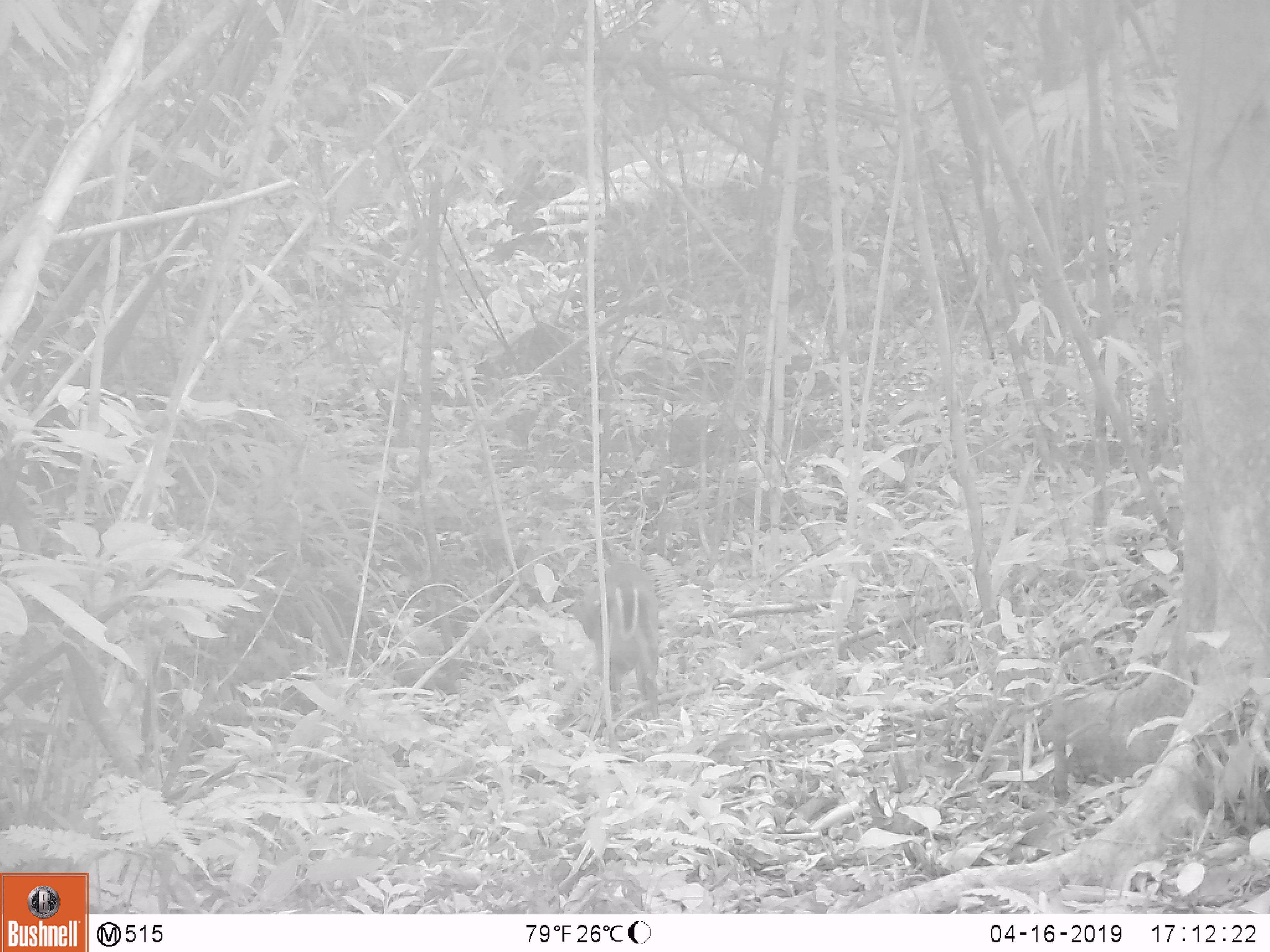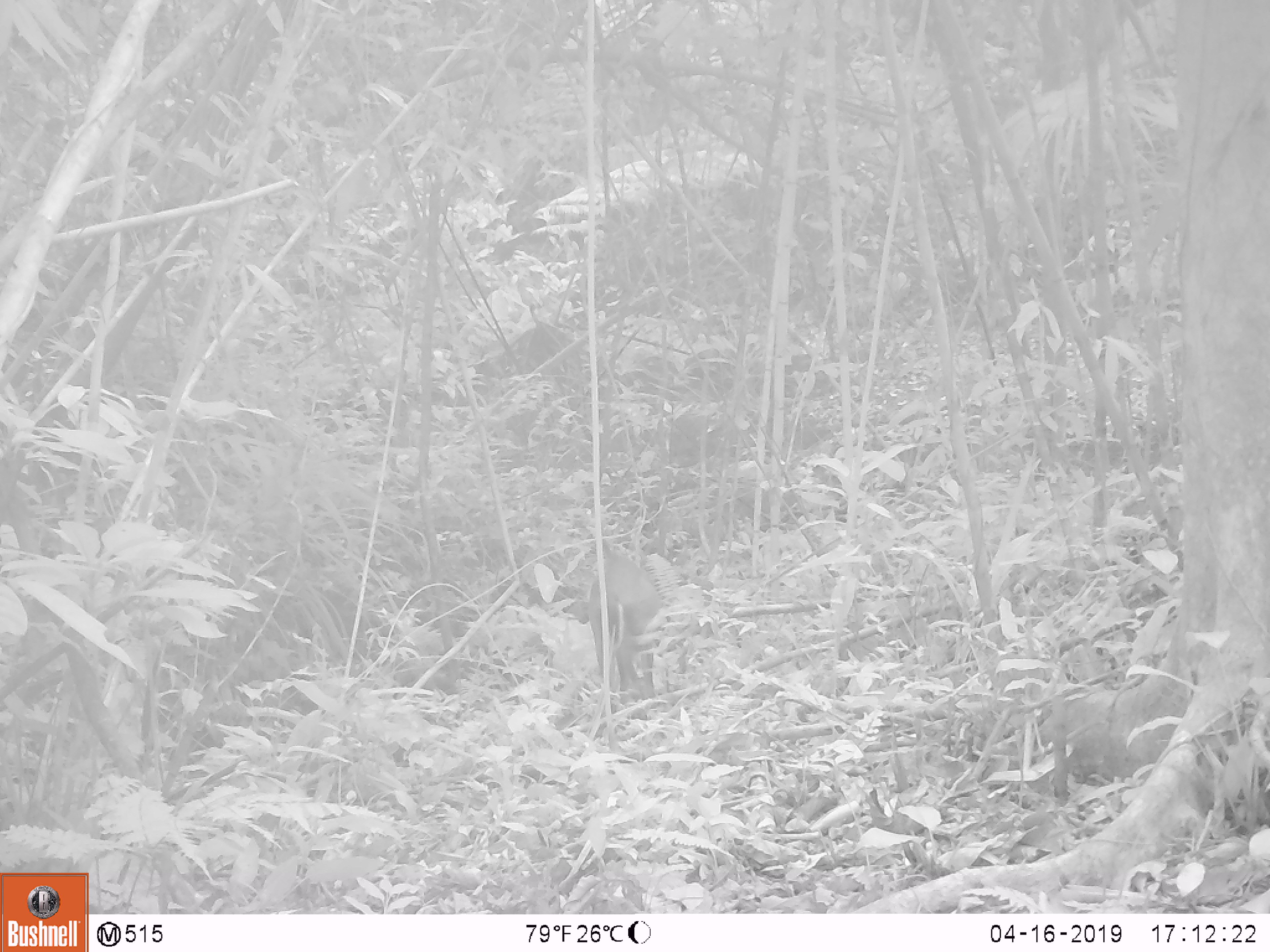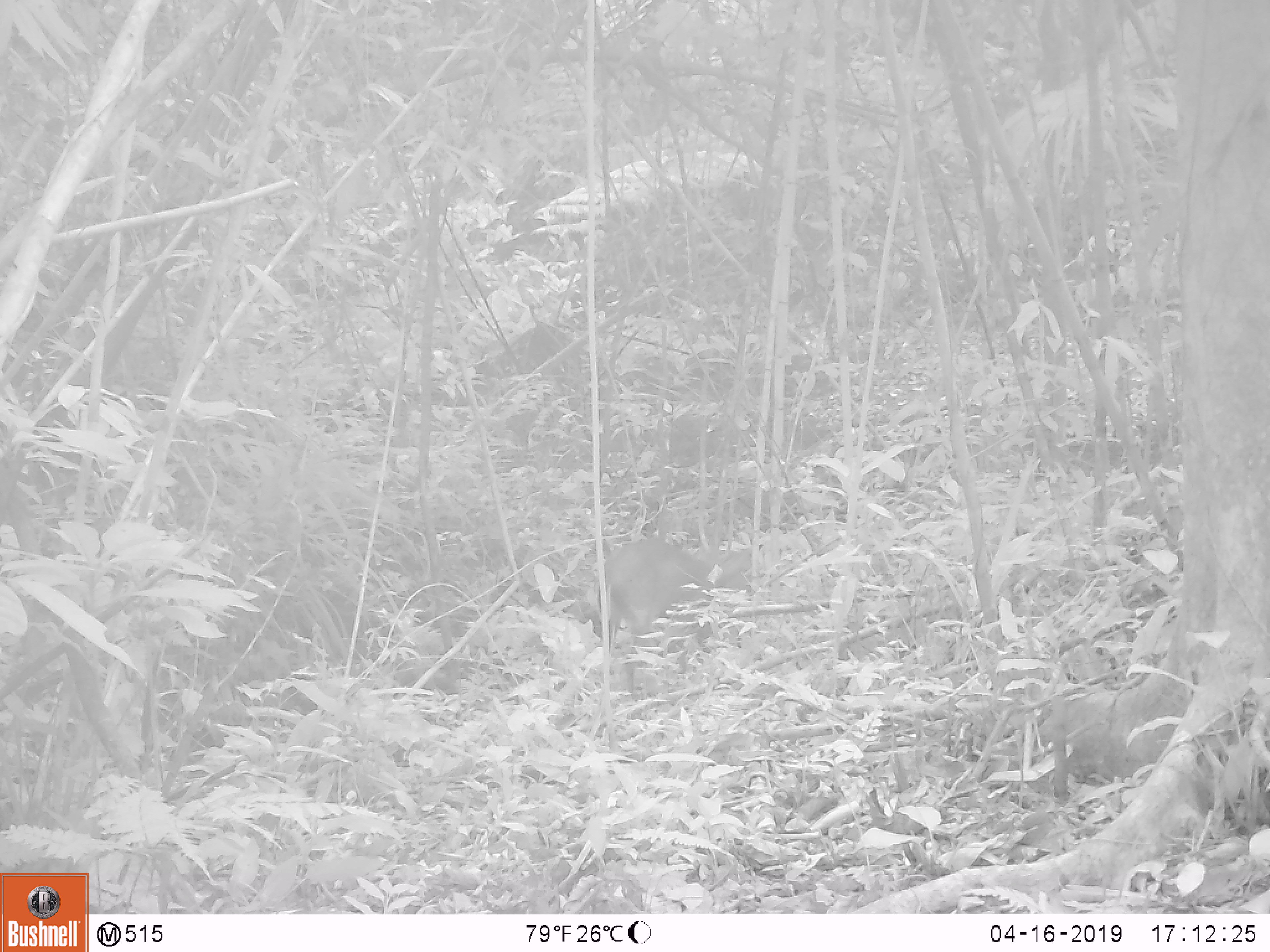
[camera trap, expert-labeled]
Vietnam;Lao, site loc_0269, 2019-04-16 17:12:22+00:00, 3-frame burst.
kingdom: Animalia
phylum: Chordata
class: Mammalia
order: Artiodactyla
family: Cervidae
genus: Muntiacus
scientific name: Muntiacus rooseveltorum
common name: roosevelt's muntjac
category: roosevelts muntjac group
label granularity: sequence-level